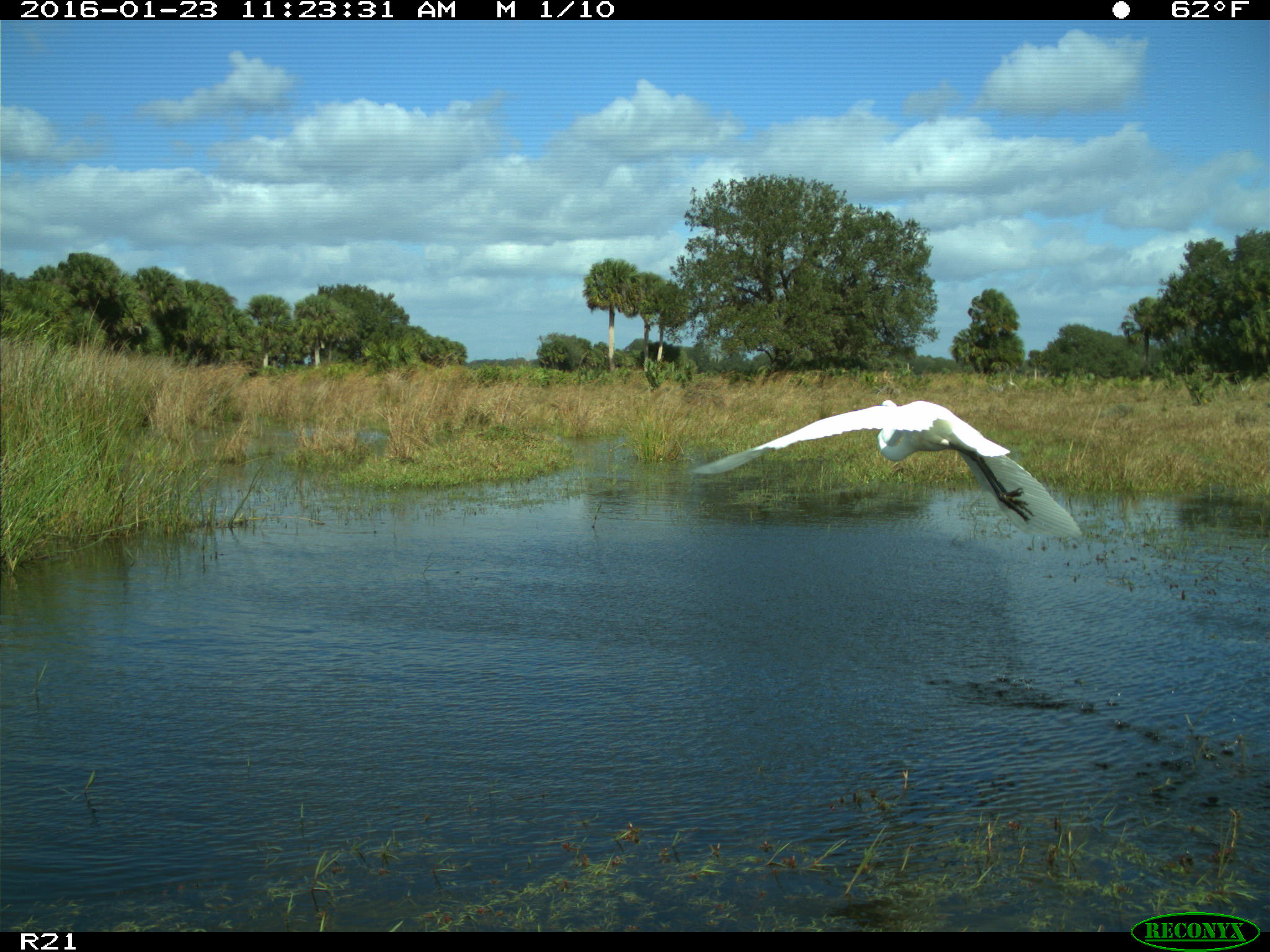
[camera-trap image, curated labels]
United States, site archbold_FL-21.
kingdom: Animalia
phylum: Chordata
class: Aves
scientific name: Aves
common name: birds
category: unidentified bird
Unidentified bird (birds) (Aves).